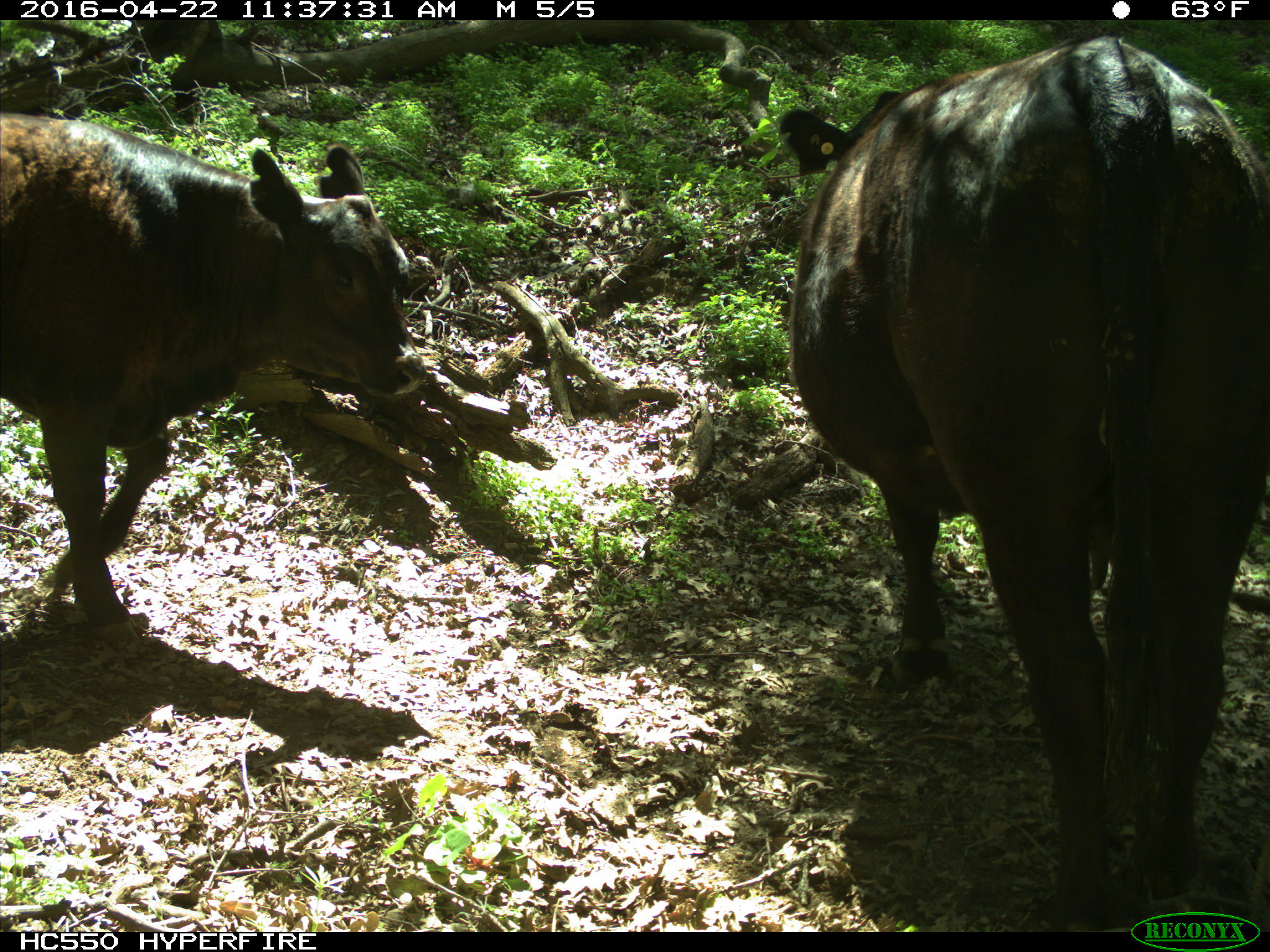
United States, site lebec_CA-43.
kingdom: Animalia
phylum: Chordata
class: Mammalia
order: Artiodactyla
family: Bovidae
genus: Bos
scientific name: Bos taurus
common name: domestic cow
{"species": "Bos taurus (domestic cow)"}